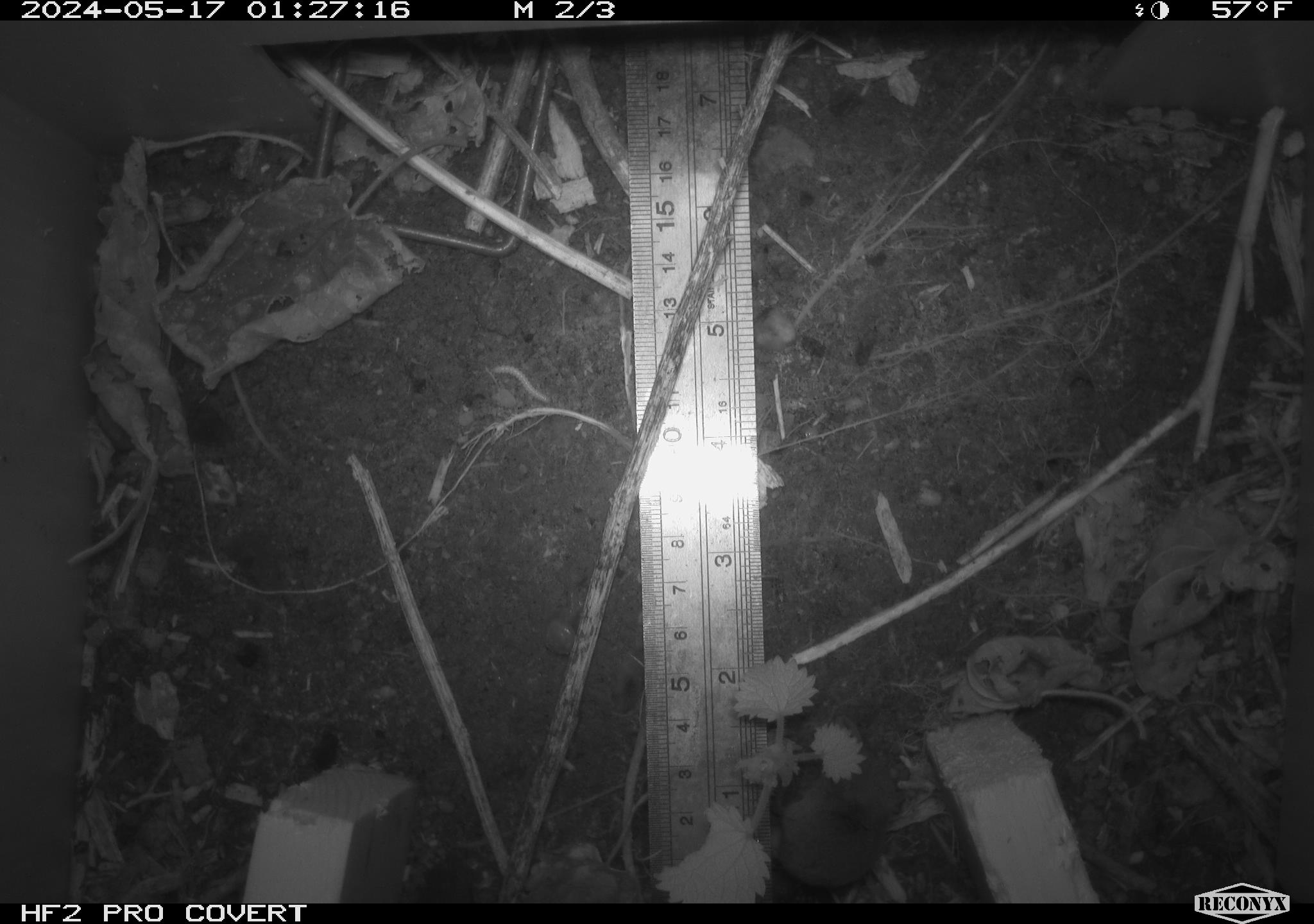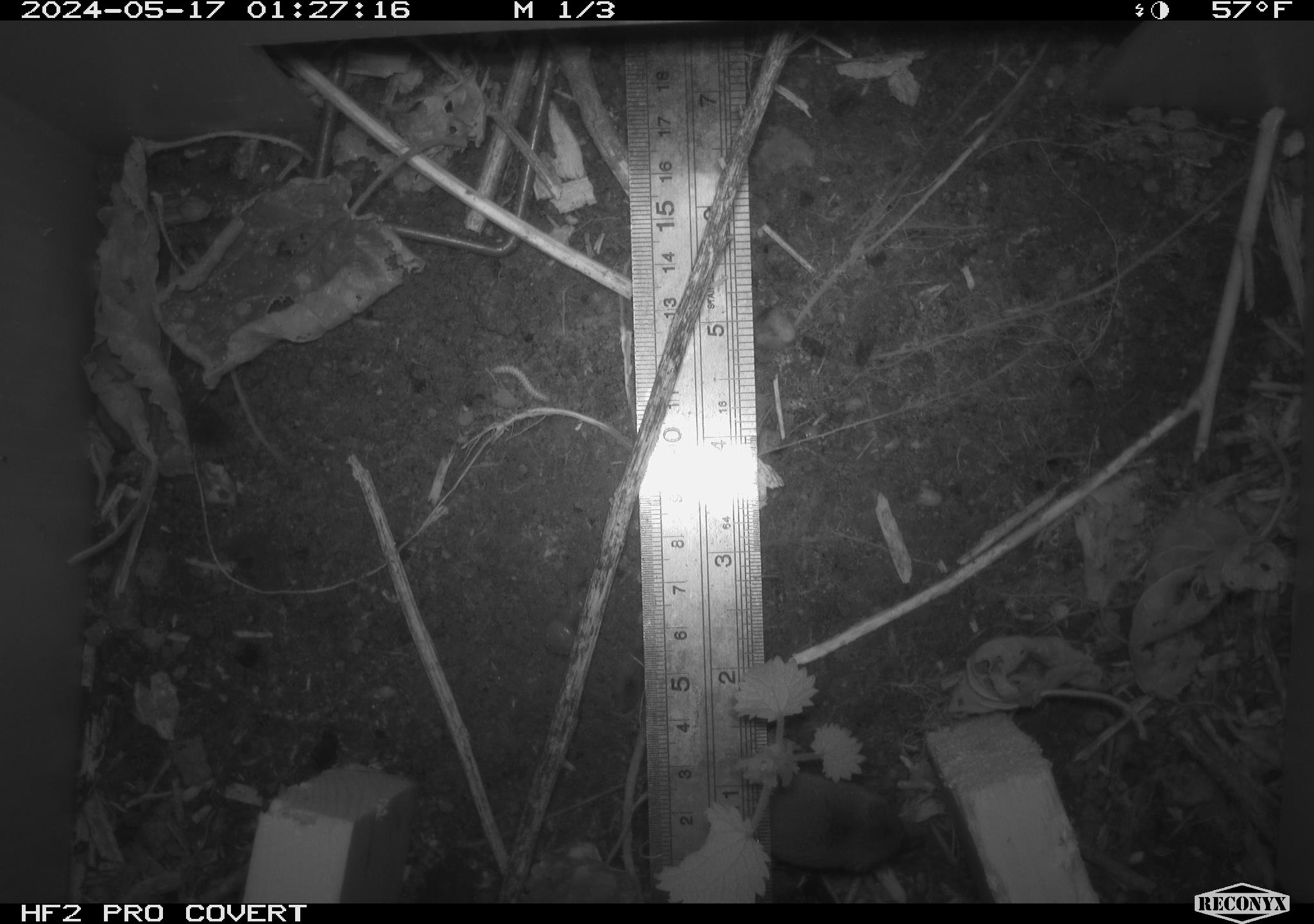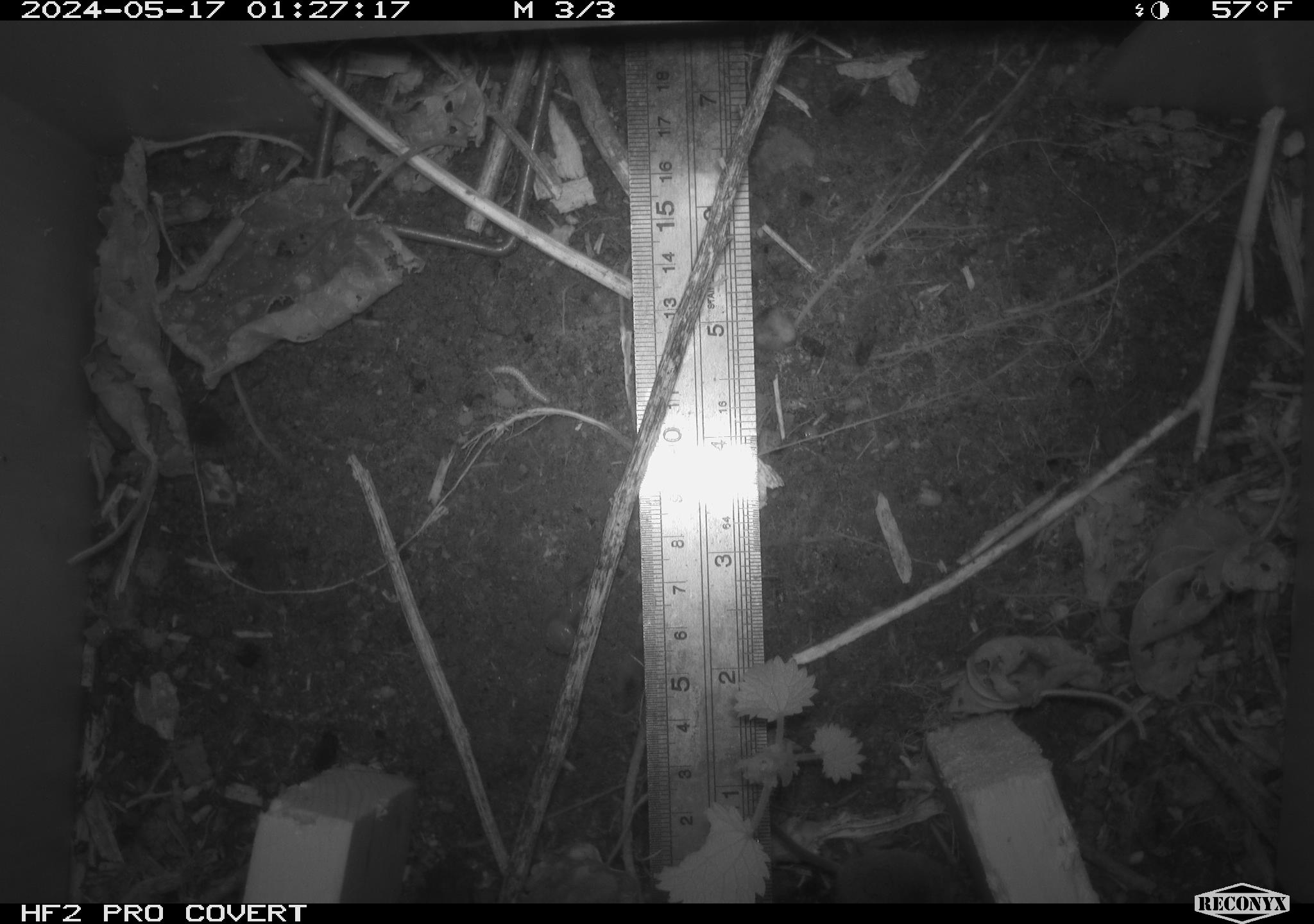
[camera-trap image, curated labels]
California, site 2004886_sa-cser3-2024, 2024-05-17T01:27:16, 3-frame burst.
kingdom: Animalia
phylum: Chordata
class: Mammalia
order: Eulipotyphla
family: Soricidae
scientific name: Soricidae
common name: shrews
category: soricidae family